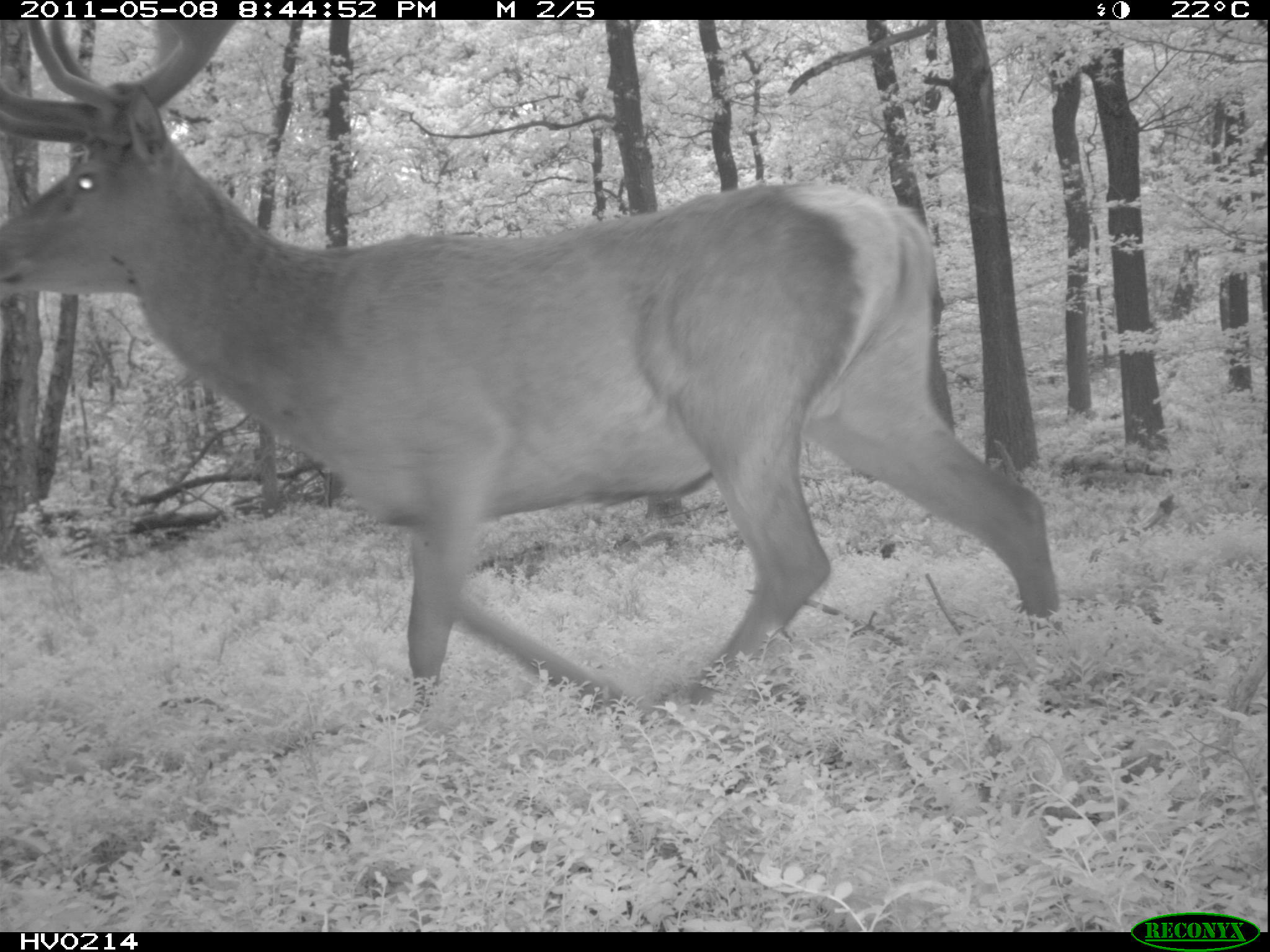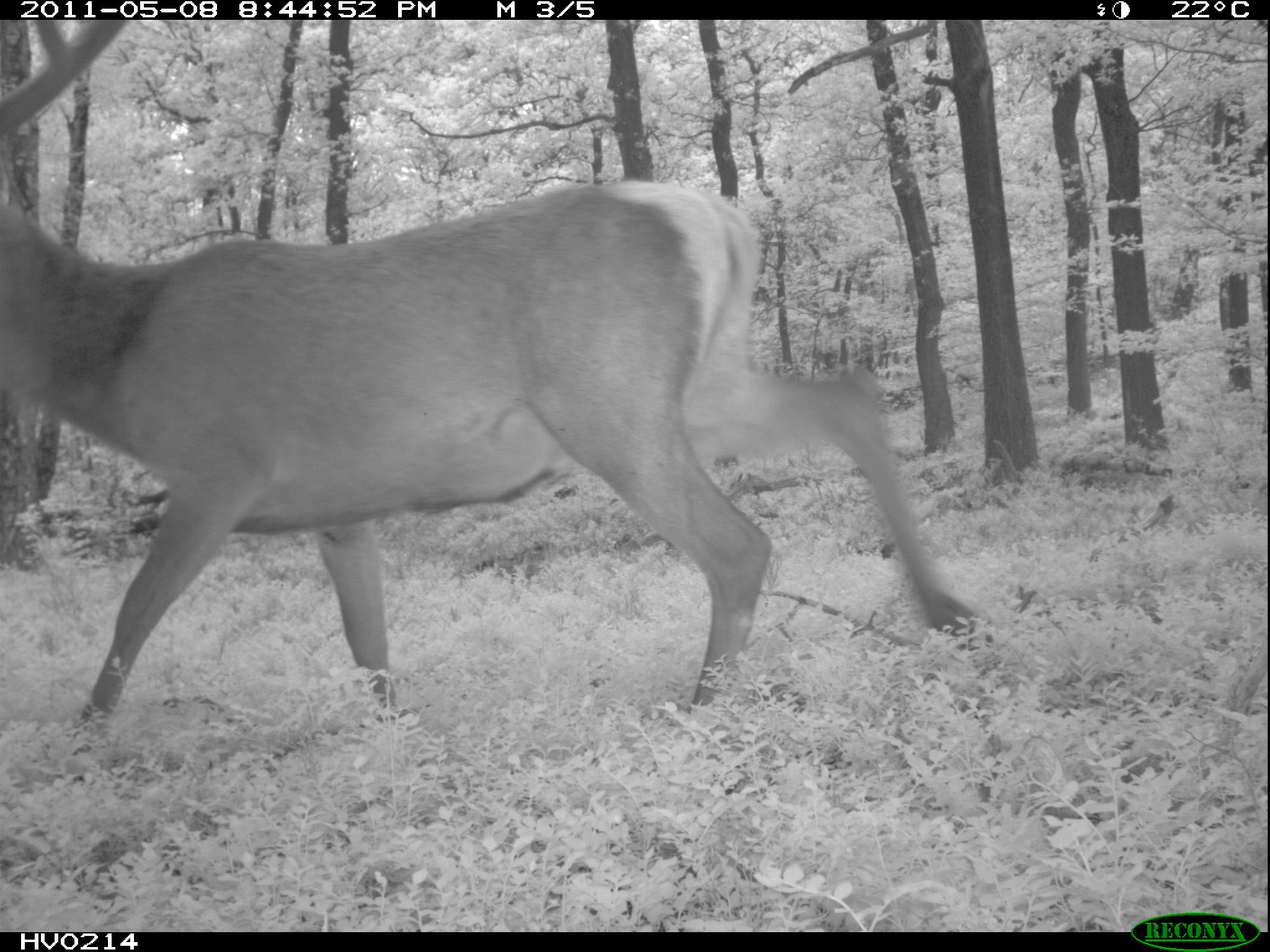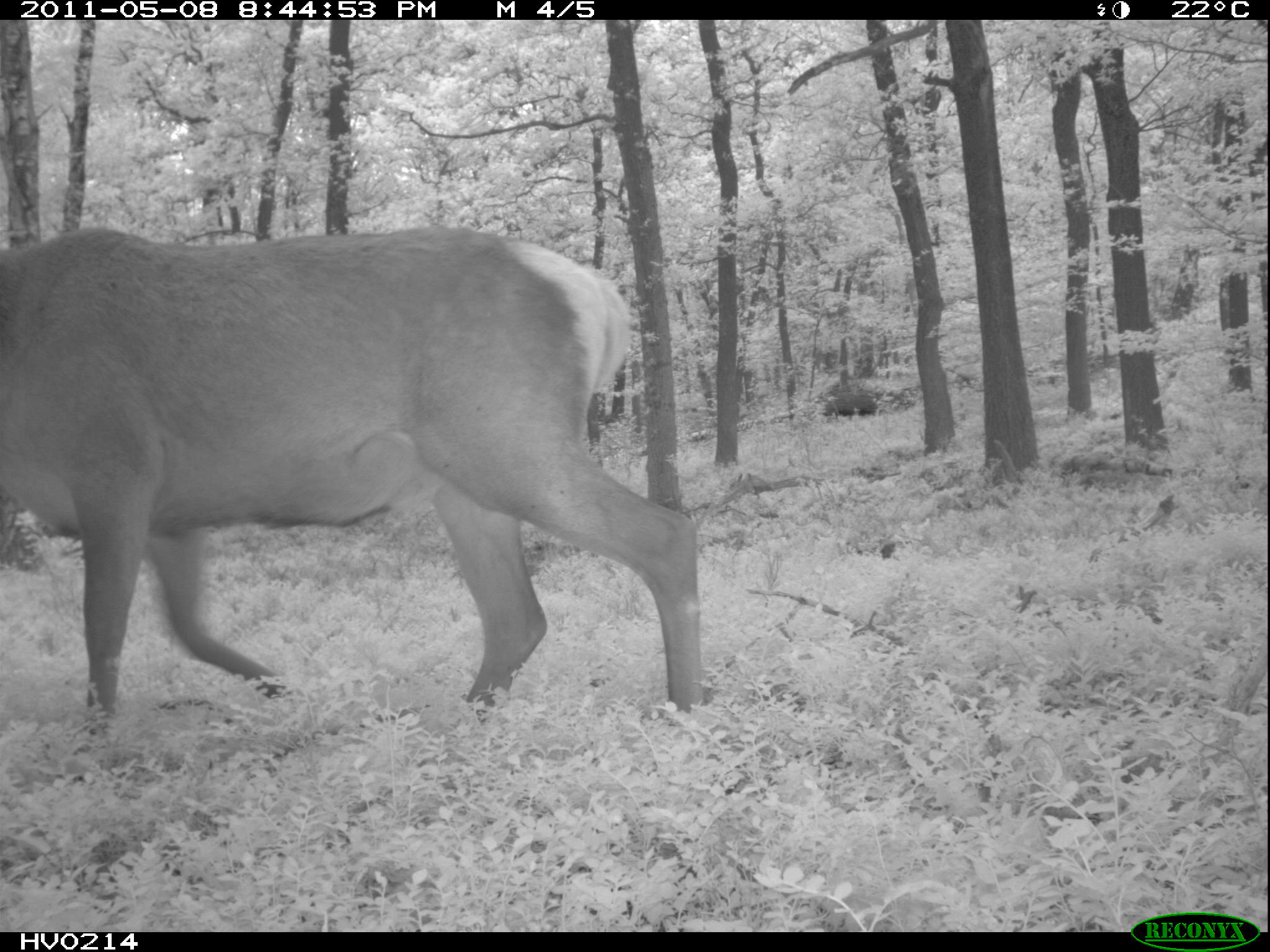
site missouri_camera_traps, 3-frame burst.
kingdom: Animalia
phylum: Chordata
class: Mammalia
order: Artiodactyla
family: Cervidae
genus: Cervus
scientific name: Cervus elaphus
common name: red deer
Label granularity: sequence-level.